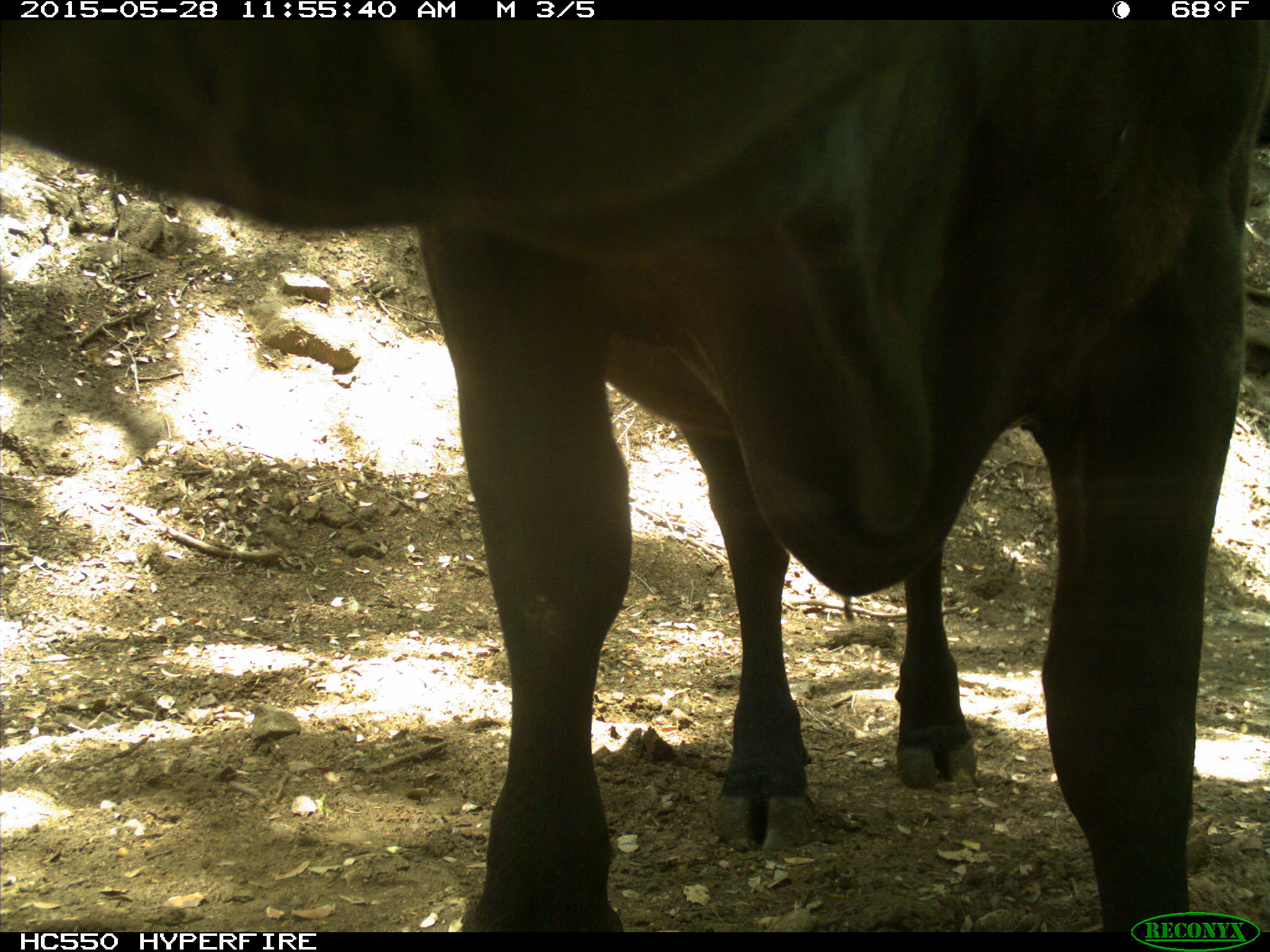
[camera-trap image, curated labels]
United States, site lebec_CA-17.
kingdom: Animalia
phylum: Chordata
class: Mammalia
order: Artiodactyla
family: Bovidae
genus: Bos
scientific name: Bos taurus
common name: domestic cow